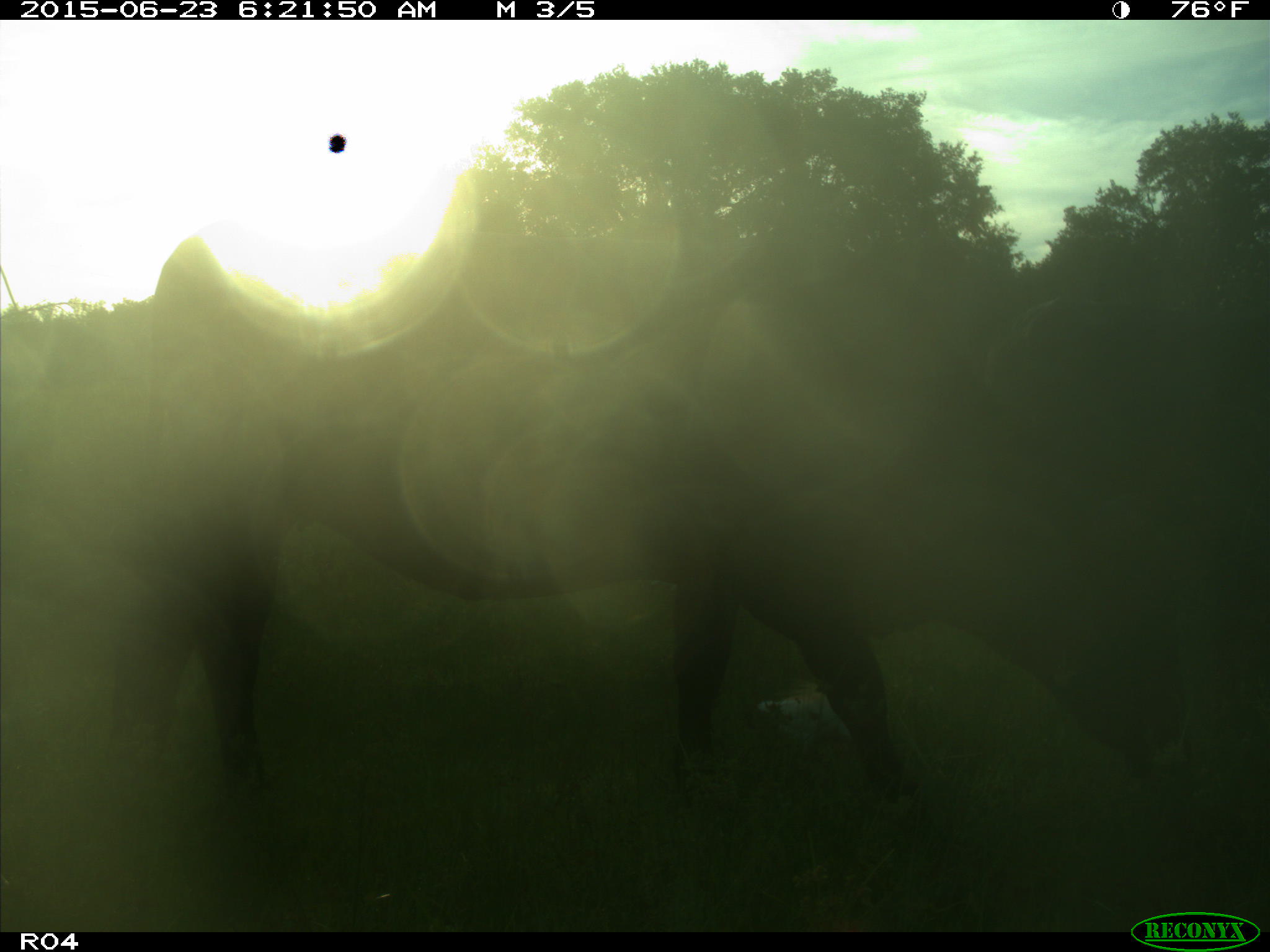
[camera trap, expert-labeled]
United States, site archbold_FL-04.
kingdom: Animalia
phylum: Chordata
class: Mammalia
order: Artiodactyla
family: Bovidae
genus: Bos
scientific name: Bos taurus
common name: domestic cow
Bos taurus (domestic cow).